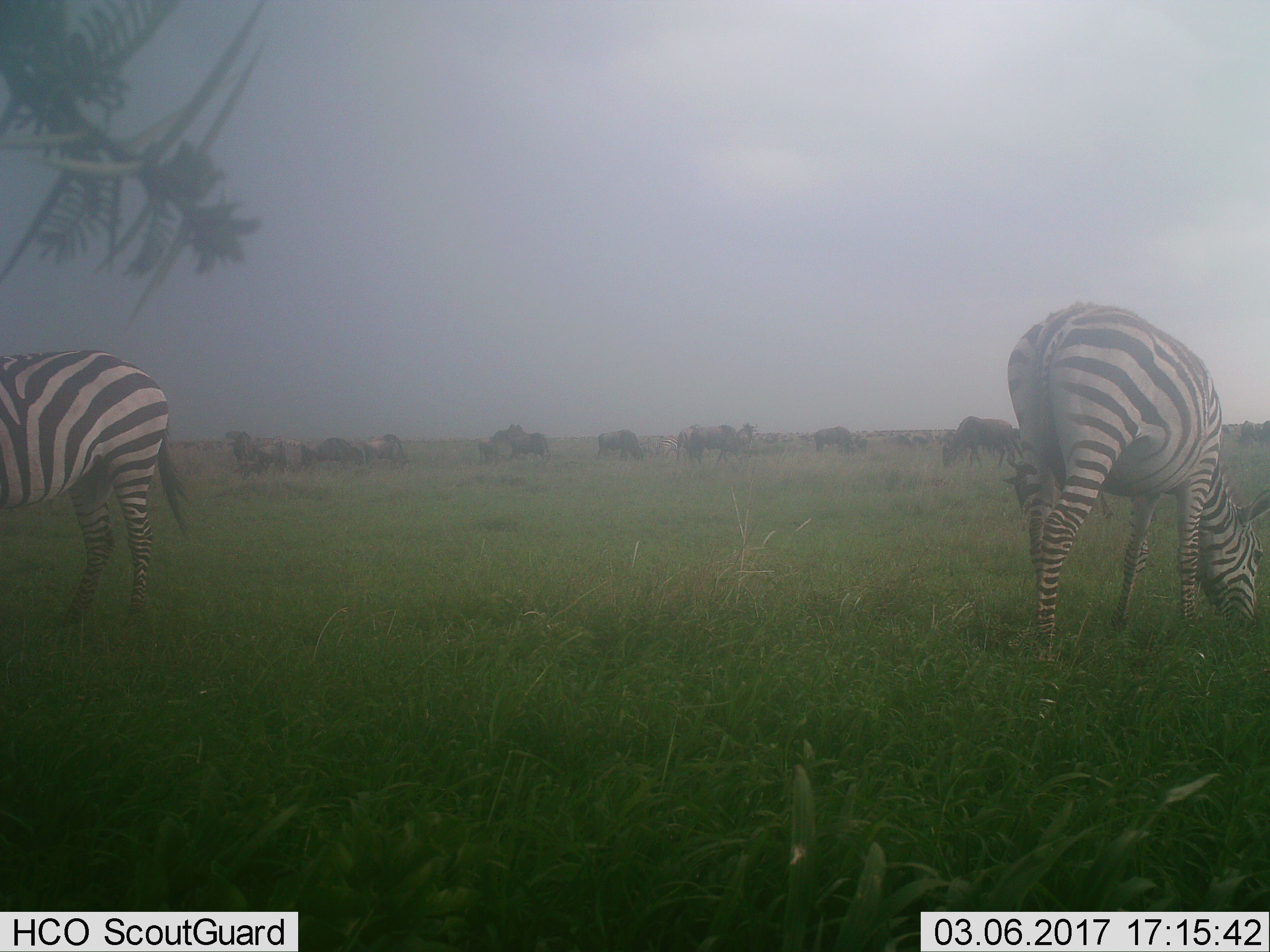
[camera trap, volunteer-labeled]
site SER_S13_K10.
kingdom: Animalia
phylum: Chordata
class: Mammalia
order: Artiodactyla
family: Bovidae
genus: Connochaetes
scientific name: Connochaetes taurinus taurinus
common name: blue wildebeest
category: wildebeestblue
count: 11-50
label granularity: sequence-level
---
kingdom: Animalia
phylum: Chordata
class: Mammalia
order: Perissodactyla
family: Equidae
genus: Equus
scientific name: Equus quagga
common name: plains zebra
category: zebraplains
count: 4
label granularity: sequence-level